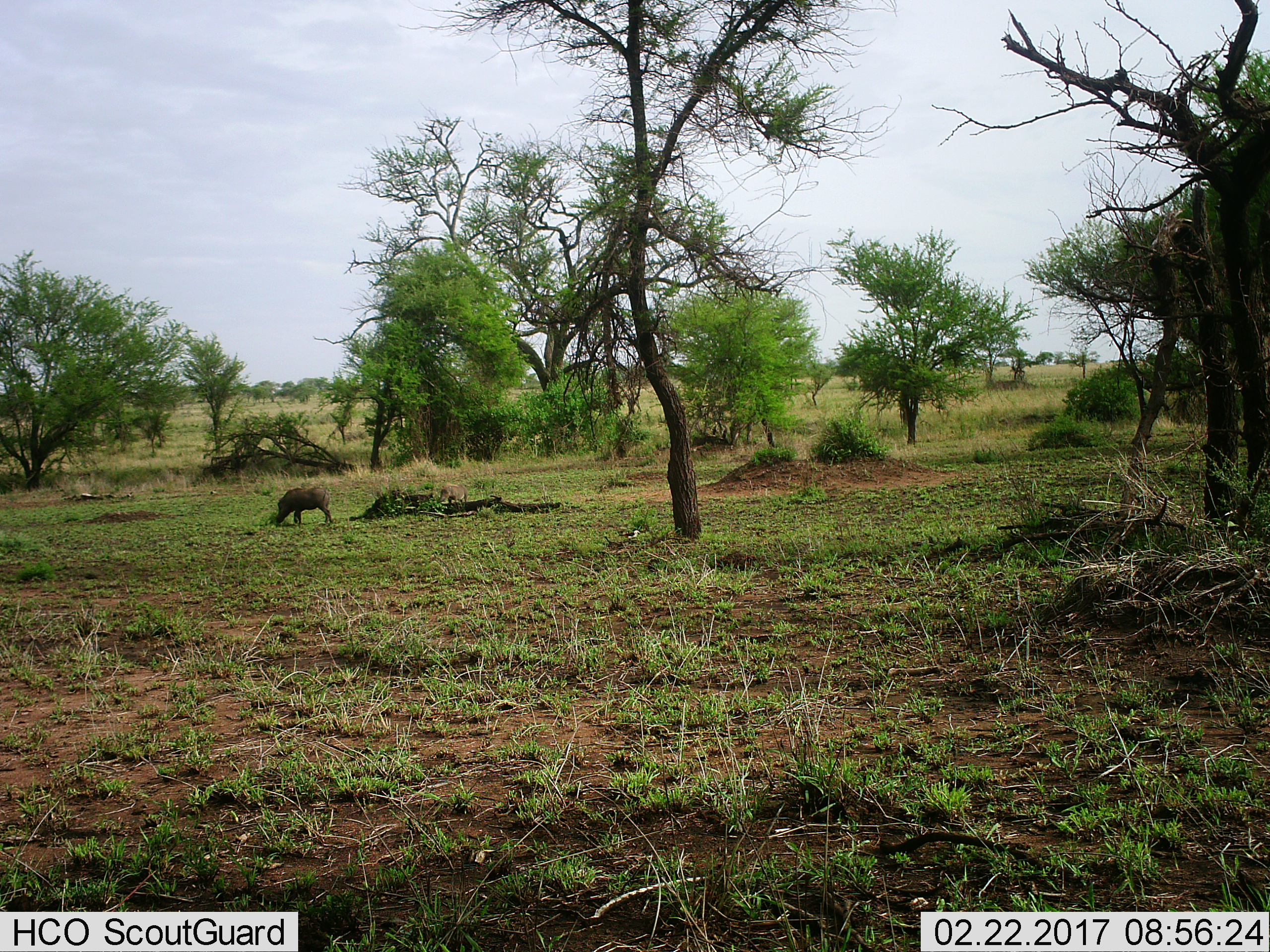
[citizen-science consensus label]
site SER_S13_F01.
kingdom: Animalia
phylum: Chordata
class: Mammalia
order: Artiodactyla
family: Suidae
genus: Phacochoerus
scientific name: Phacochoerus africanus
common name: warthog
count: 1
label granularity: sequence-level